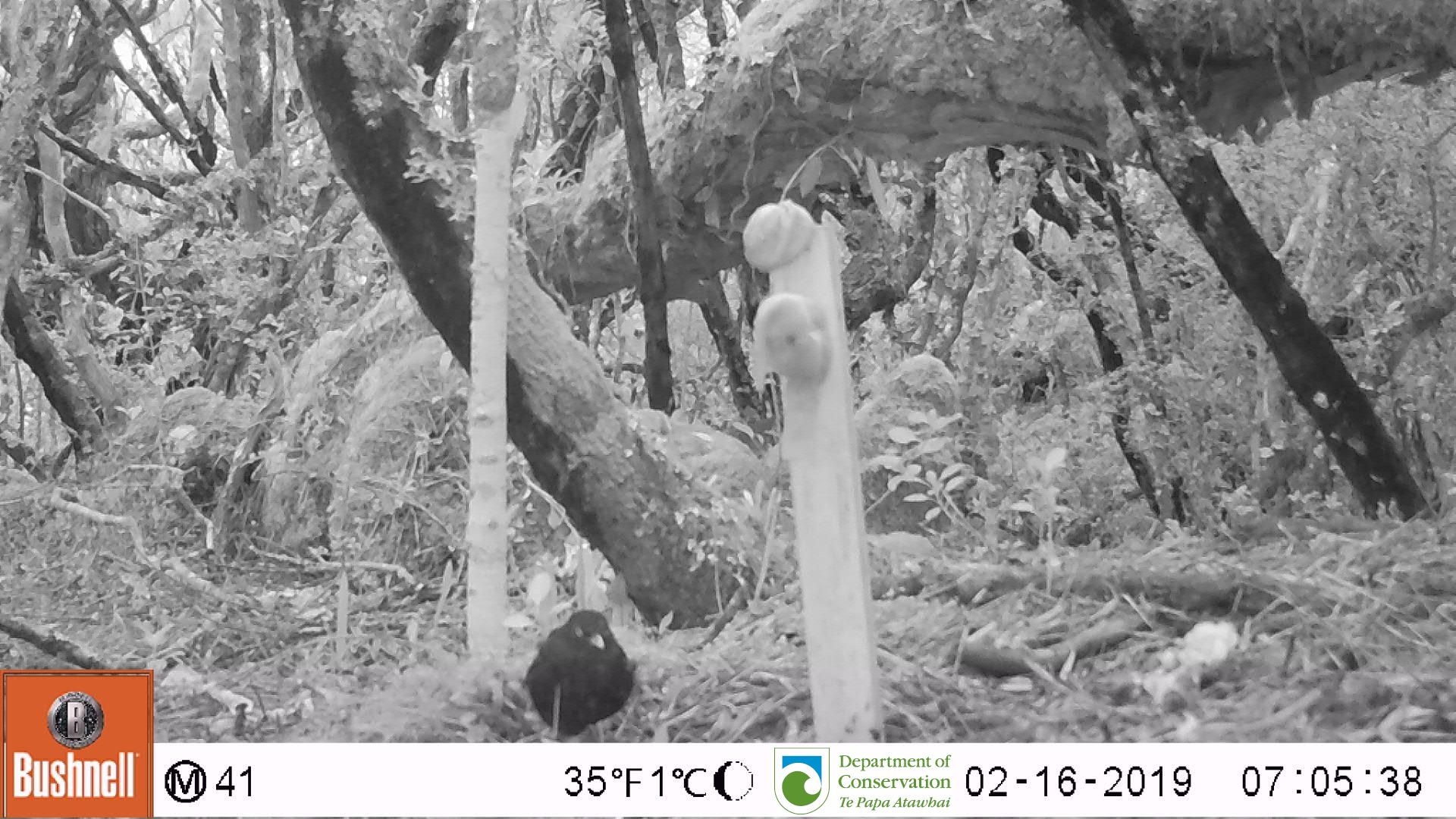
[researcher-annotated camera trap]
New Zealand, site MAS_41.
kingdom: Animalia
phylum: Chordata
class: Aves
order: Passeriformes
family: Turdidae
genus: Turdus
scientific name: Turdus merula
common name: eurasian blackbird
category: blackbird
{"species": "blackbird (eurasian blackbird) (Turdus merula)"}